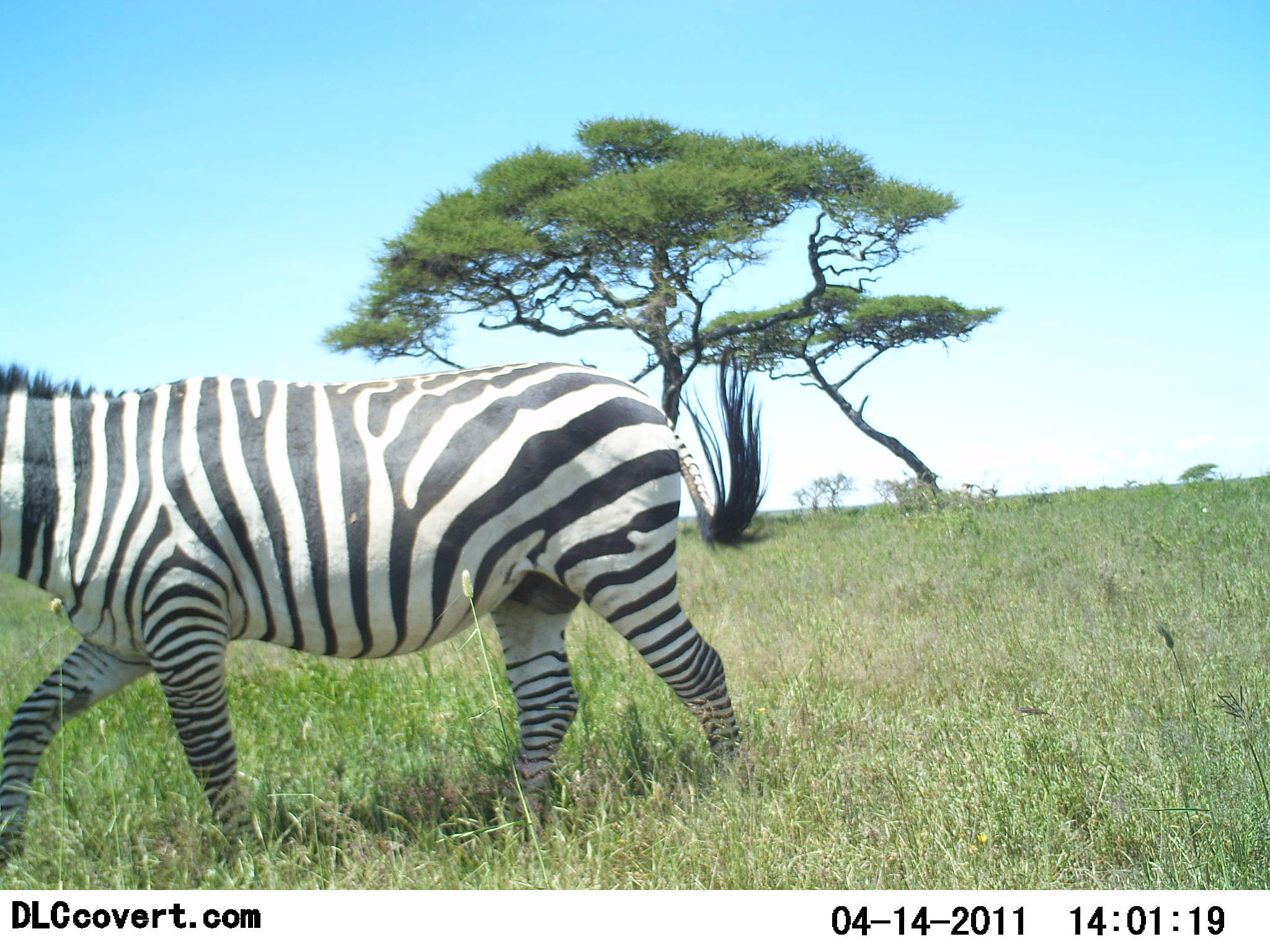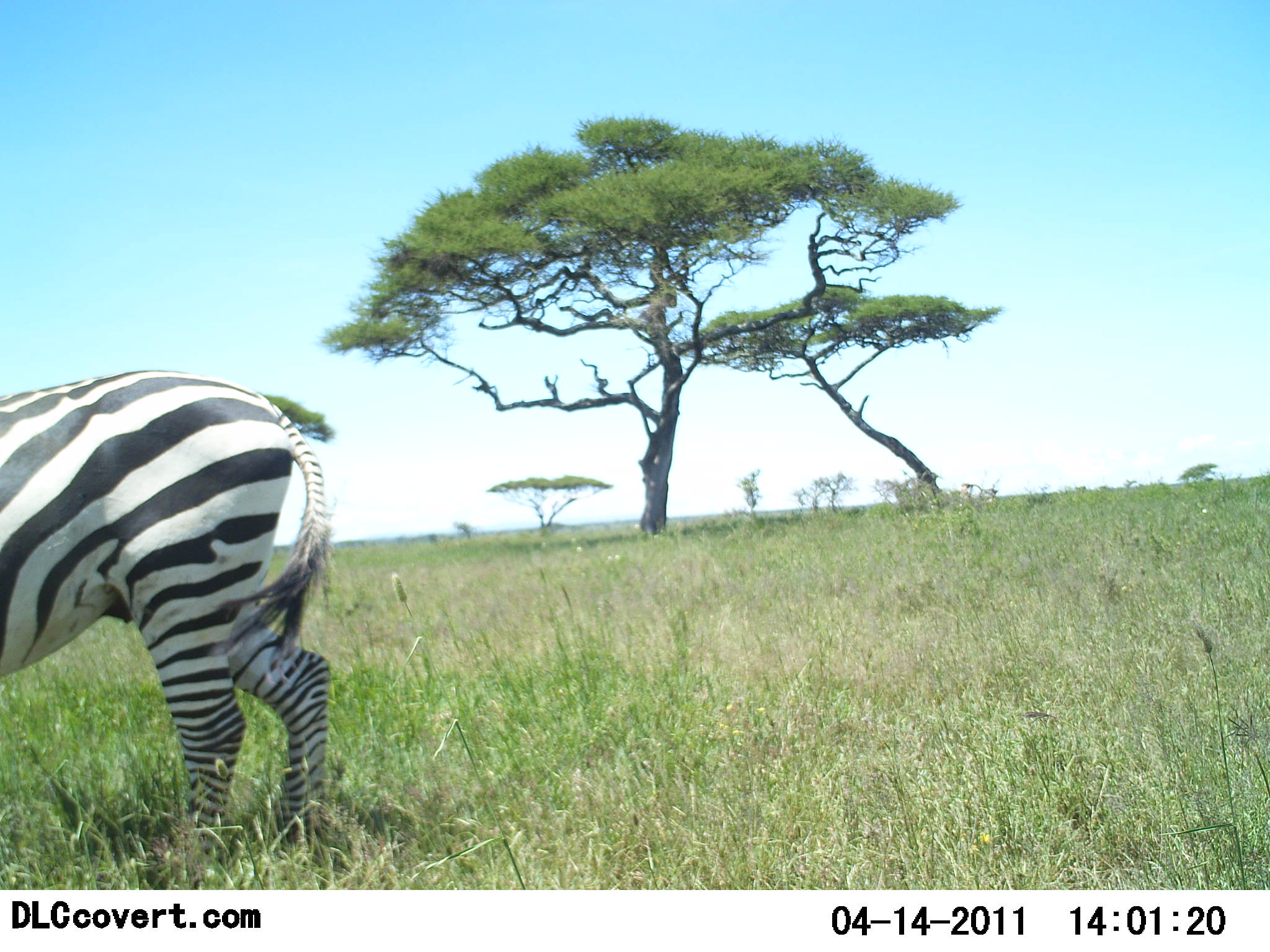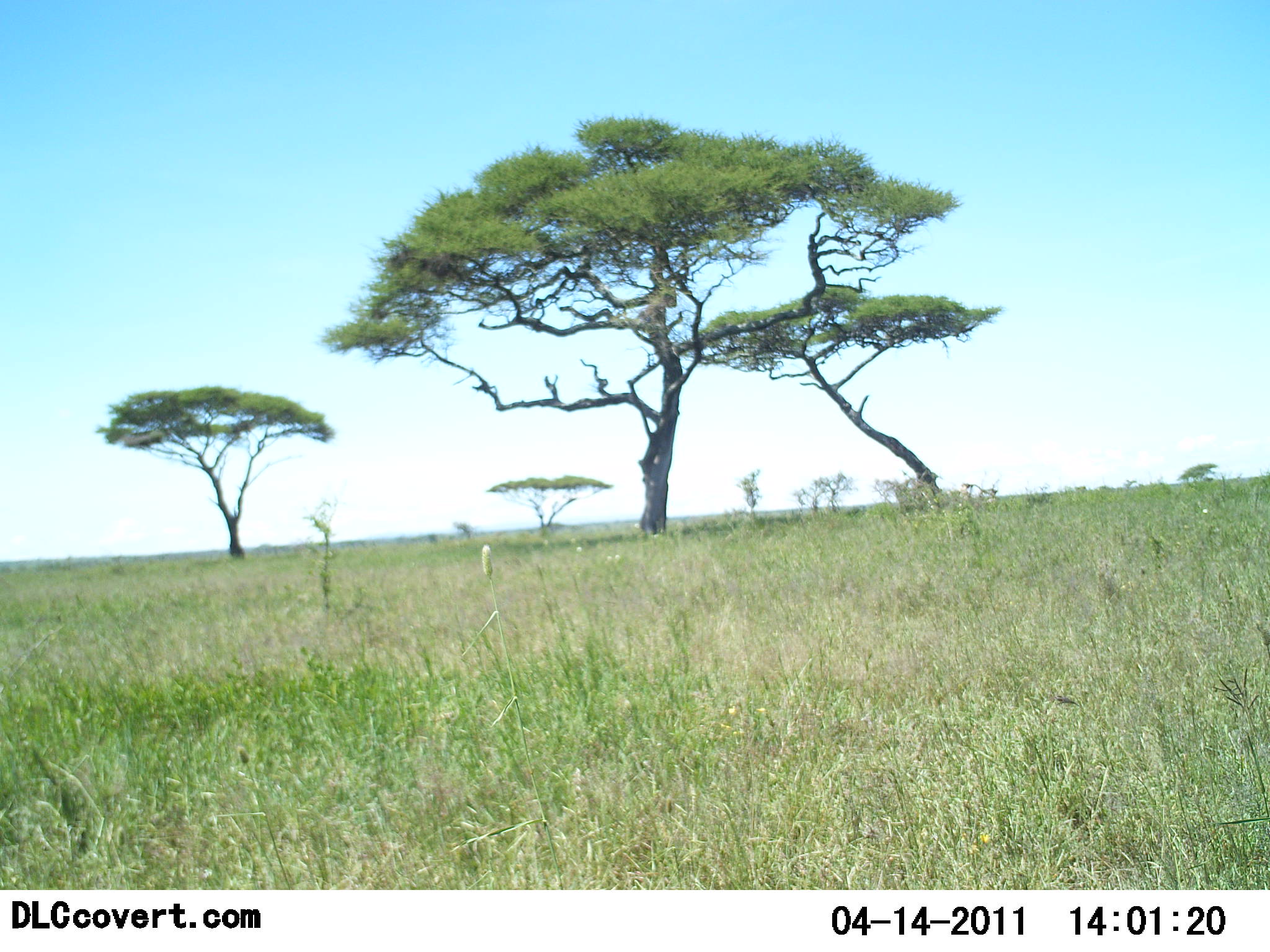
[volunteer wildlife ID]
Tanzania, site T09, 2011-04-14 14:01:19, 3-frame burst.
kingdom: Animalia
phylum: Chordata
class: Mammalia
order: Perissodactyla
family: Equidae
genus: Equus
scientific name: Equus quagga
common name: plains zebra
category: zebra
Zebra (plains zebra) (Equus quagga), count 1. Behavior (volunteer vote fractions): standing 0%, resting 0%, moving 100%, interacting 0%. Young present (vote fraction): 0%. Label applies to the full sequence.